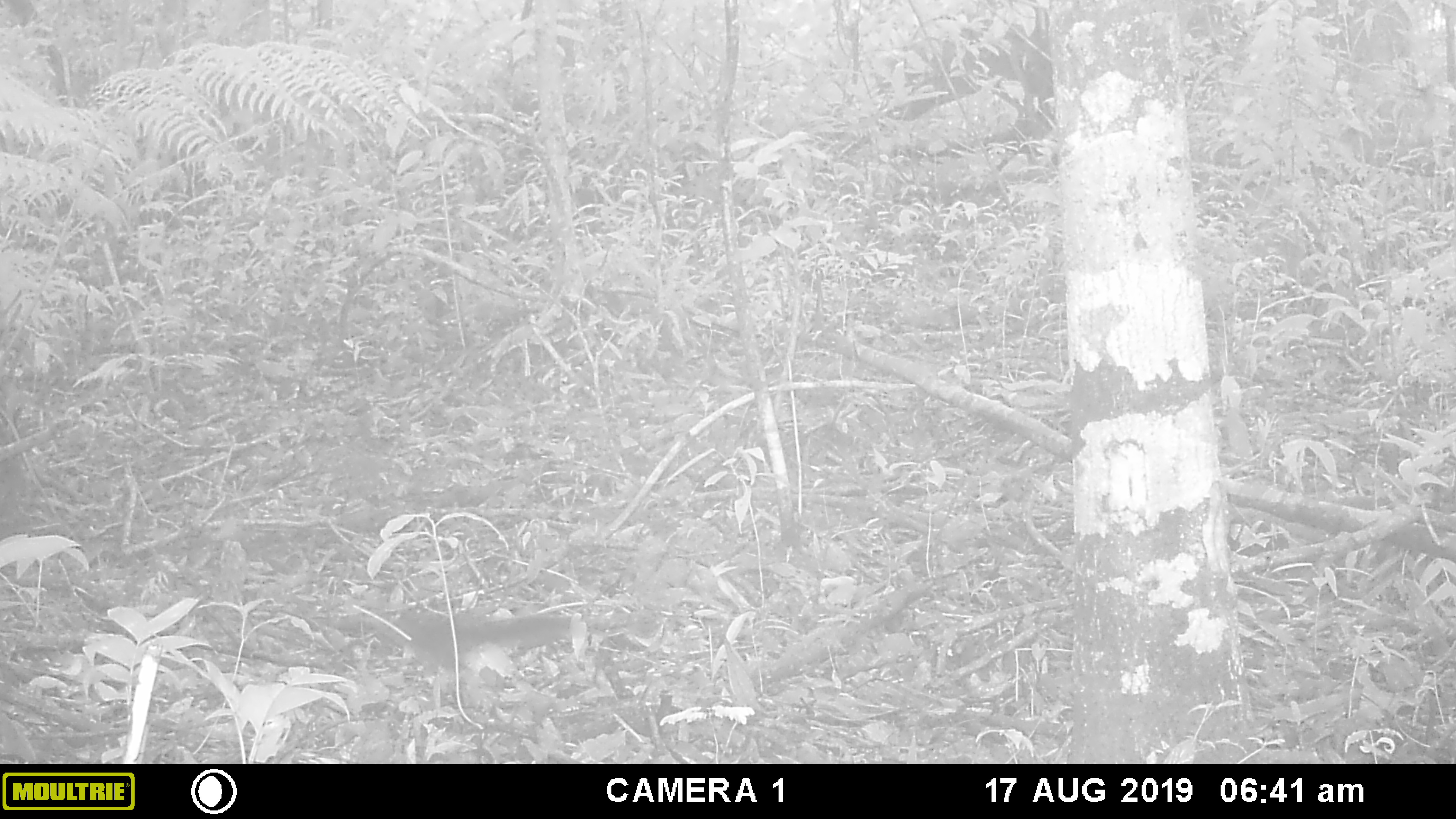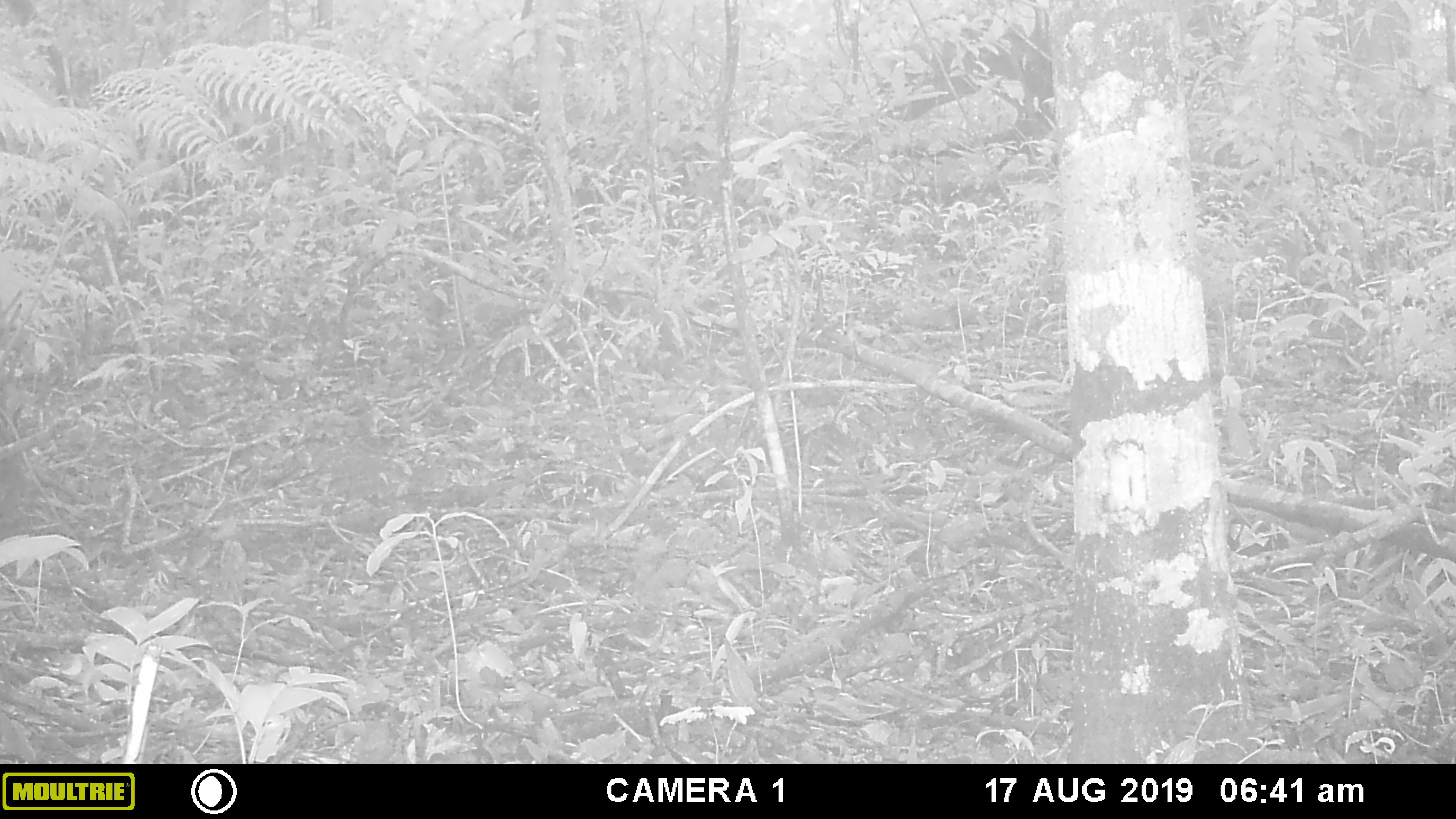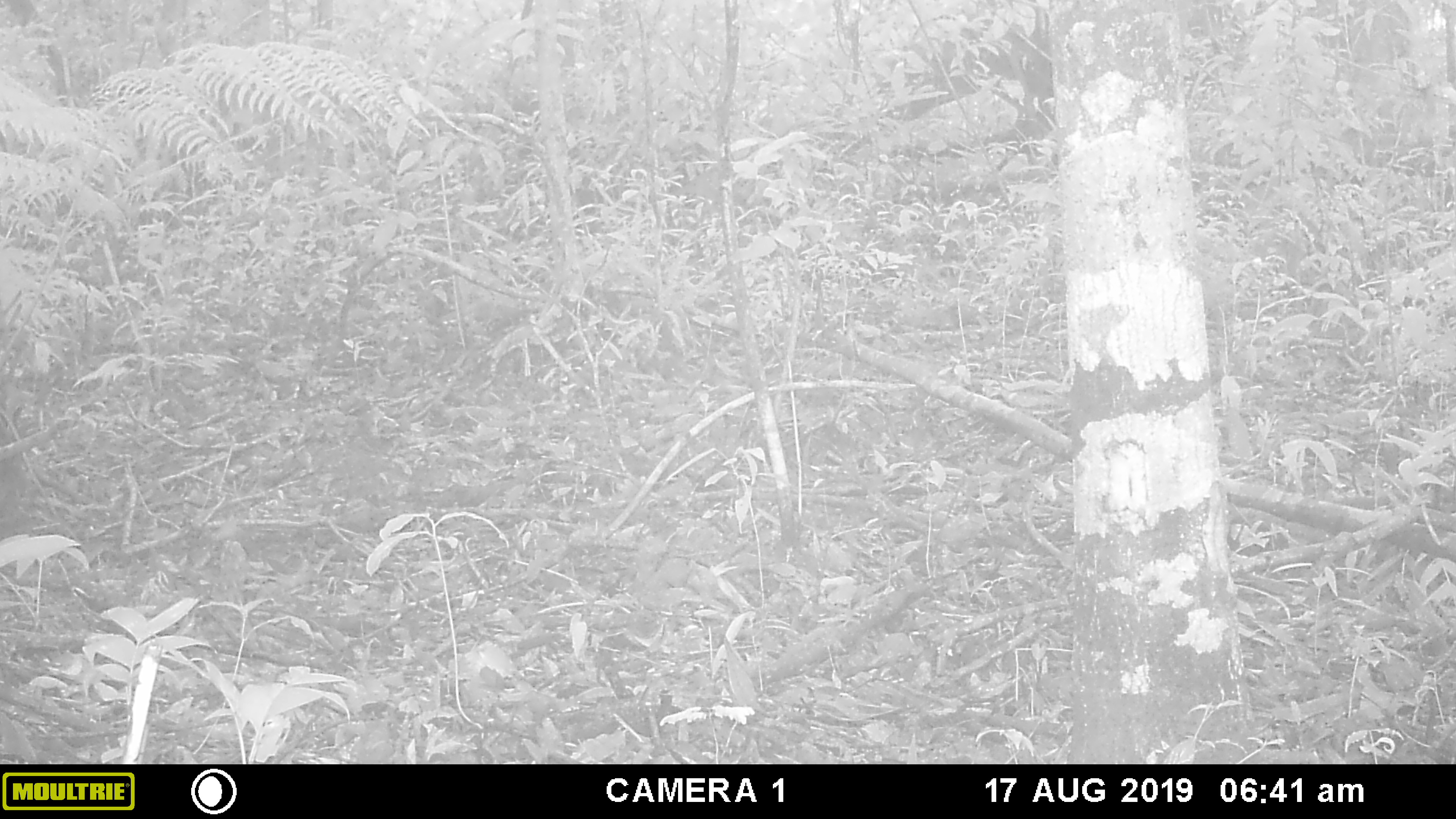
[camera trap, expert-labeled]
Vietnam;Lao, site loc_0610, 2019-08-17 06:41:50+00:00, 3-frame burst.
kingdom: Animalia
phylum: Chordata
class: Mammalia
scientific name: Mammalia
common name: mammal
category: unidentified small mammal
Unidentified small mammal (mammal) (Mammalia). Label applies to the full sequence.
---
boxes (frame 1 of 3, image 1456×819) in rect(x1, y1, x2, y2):
unidentified small mammal: rect(319, 600, 594, 673)